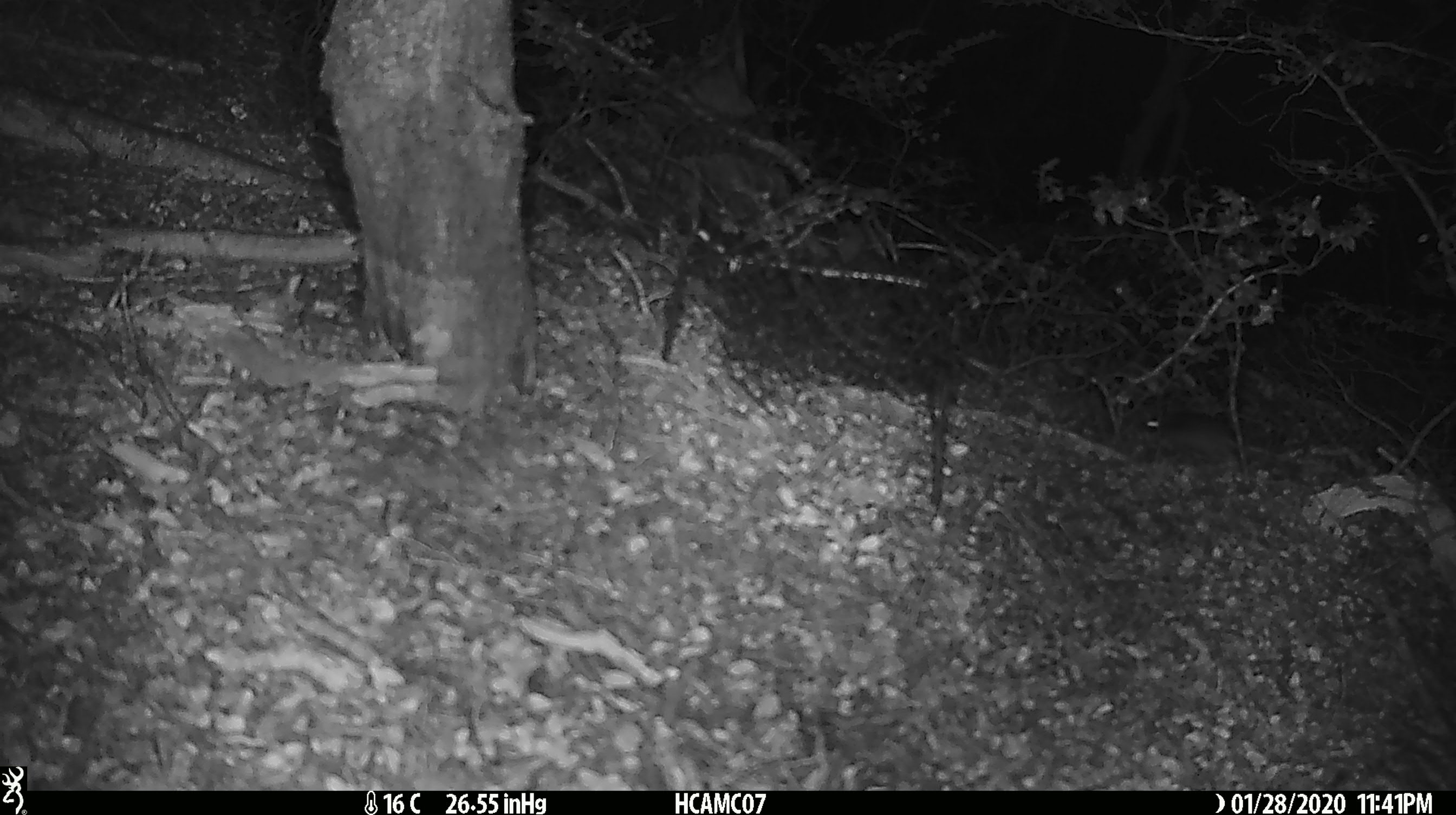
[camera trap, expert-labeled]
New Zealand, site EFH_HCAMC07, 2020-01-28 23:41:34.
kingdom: Animalia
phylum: Chordata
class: Mammalia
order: Rodentia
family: Muridae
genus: Mus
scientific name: Mus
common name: mouse